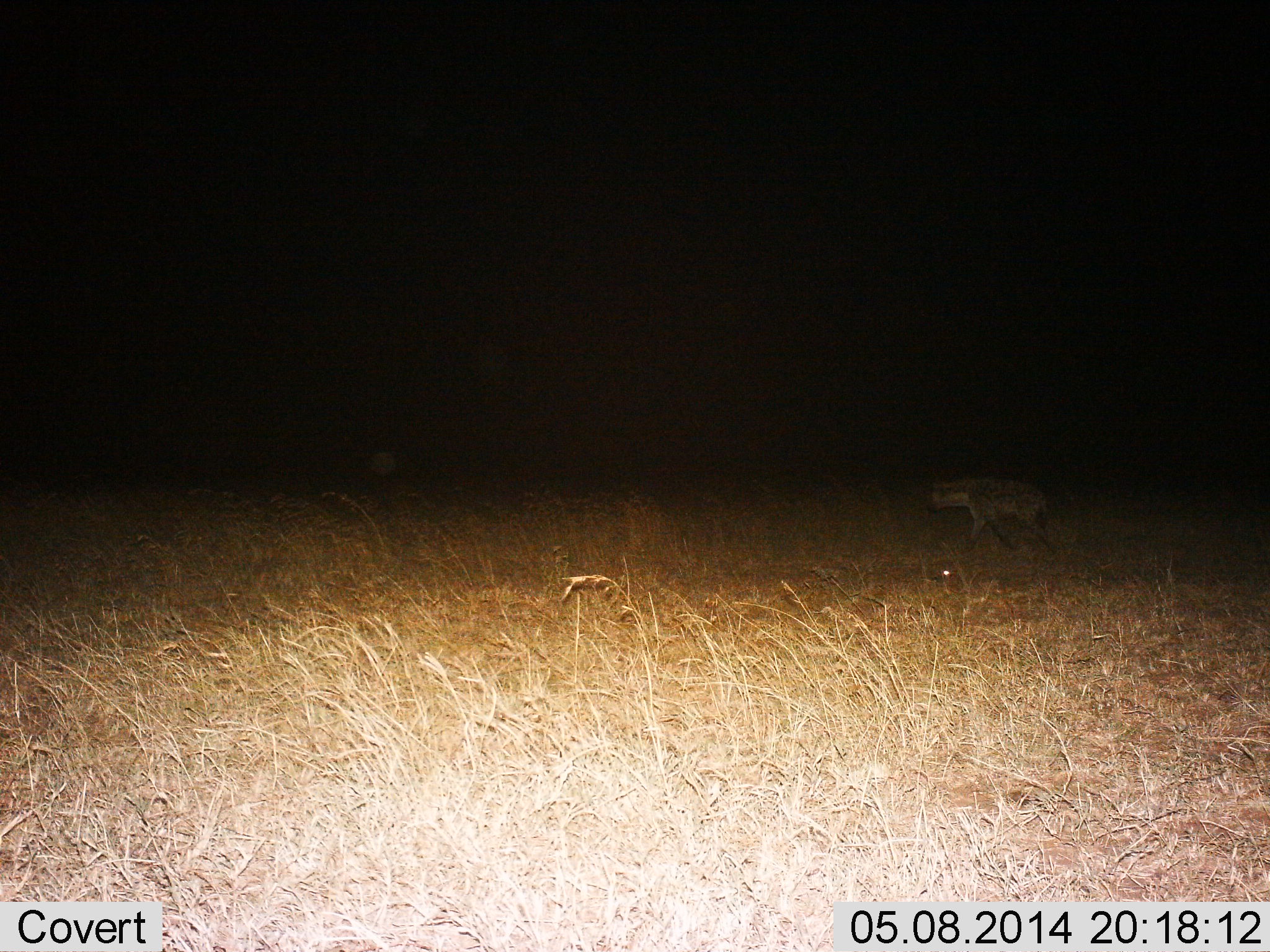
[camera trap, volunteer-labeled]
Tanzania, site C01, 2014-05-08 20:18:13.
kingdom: Animalia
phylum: Chordata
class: Mammalia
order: Carnivora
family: Hyaenidae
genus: Crocuta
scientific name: Crocuta crocuta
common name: spotted hyena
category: hyenaspotted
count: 1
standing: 10%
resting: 0%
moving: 90%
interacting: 0%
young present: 0%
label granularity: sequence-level